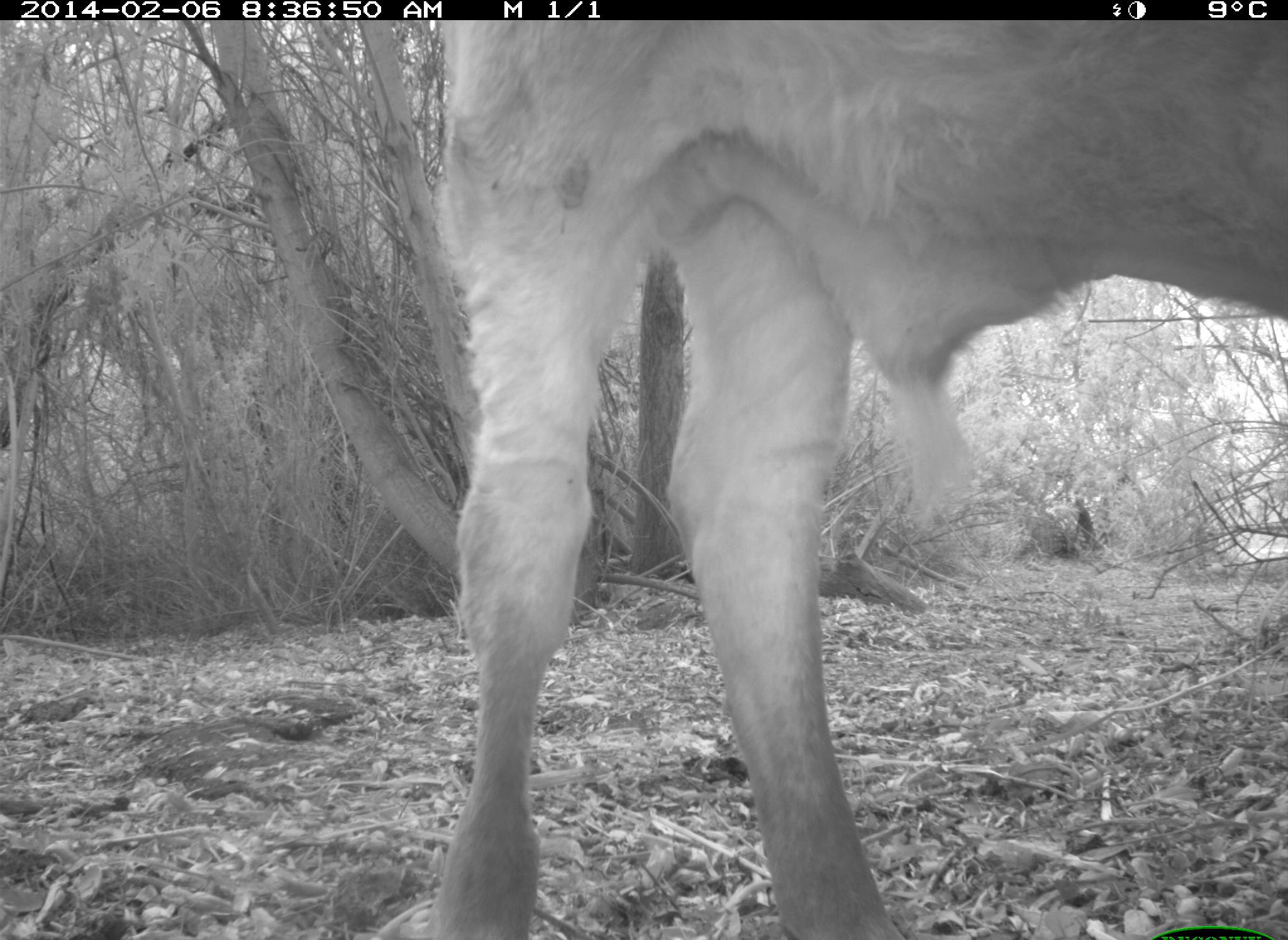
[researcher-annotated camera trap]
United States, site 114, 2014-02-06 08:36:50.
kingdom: Animalia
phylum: Chordata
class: Mammalia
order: Artiodactyla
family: Bovidae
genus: Bos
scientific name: Bos taurus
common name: cow